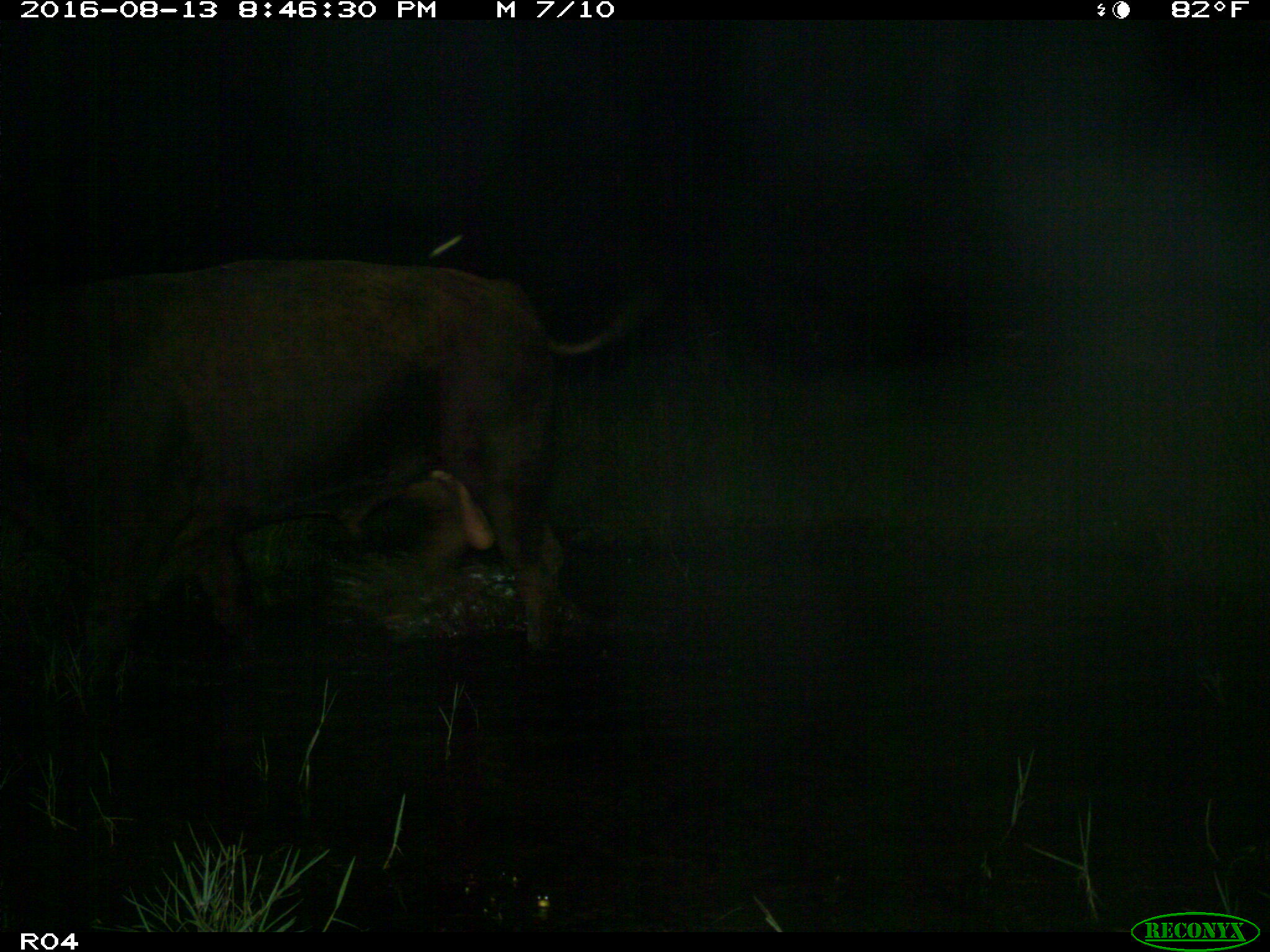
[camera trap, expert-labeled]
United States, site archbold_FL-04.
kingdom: Animalia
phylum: Chordata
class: Mammalia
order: Artiodactyla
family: Bovidae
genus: Bos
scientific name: Bos taurus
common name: domestic cow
Bos taurus (domestic cow).